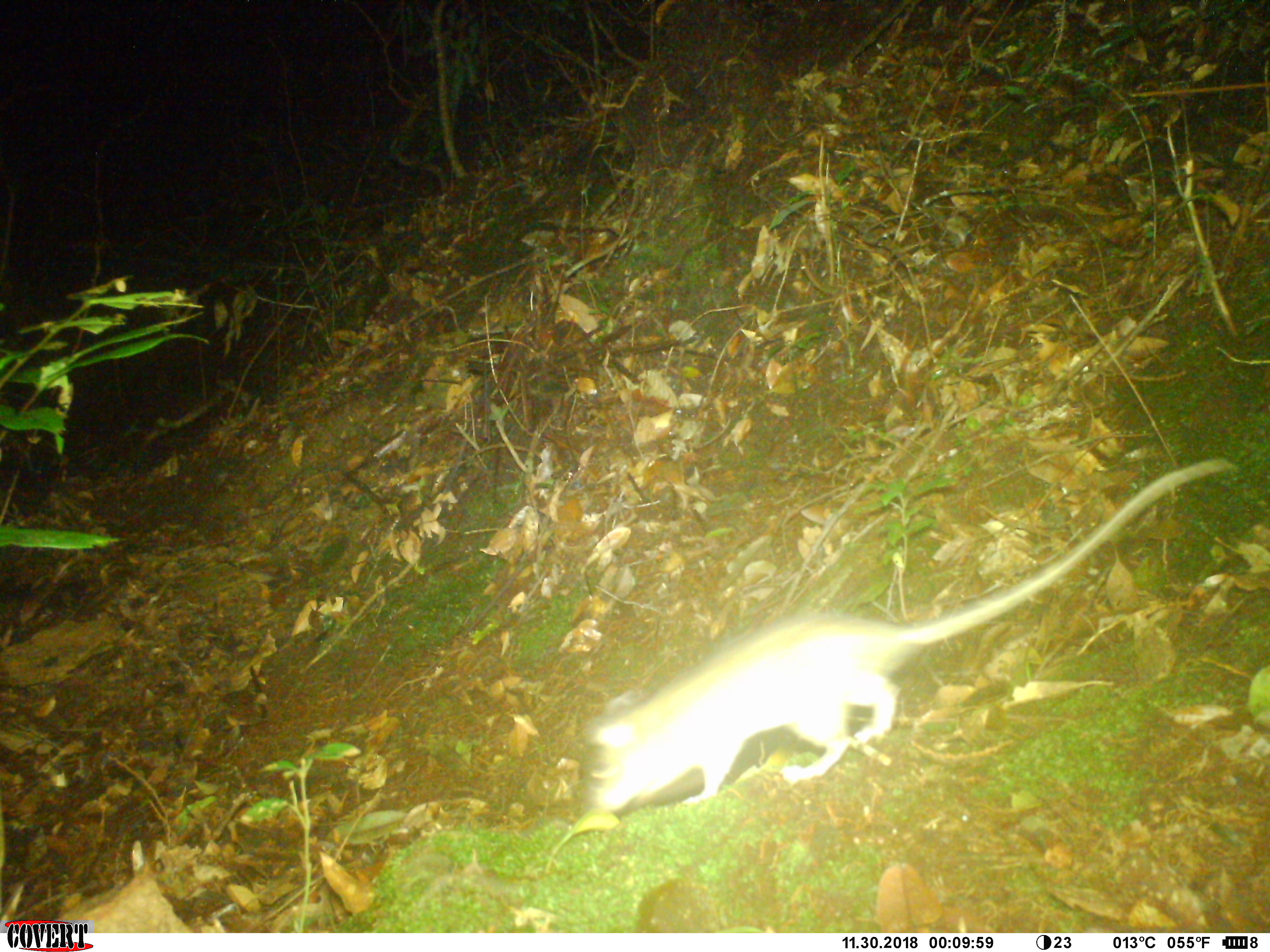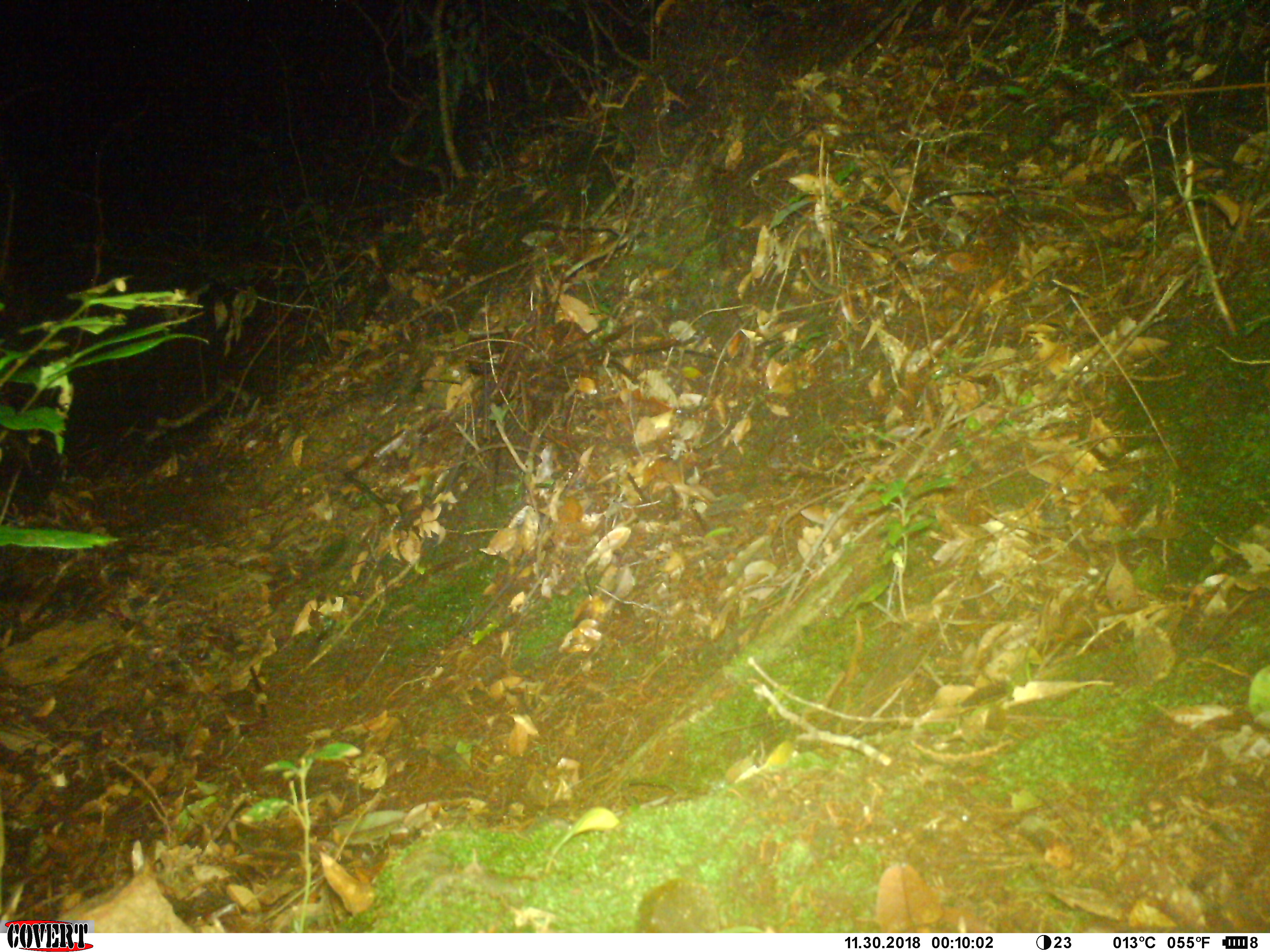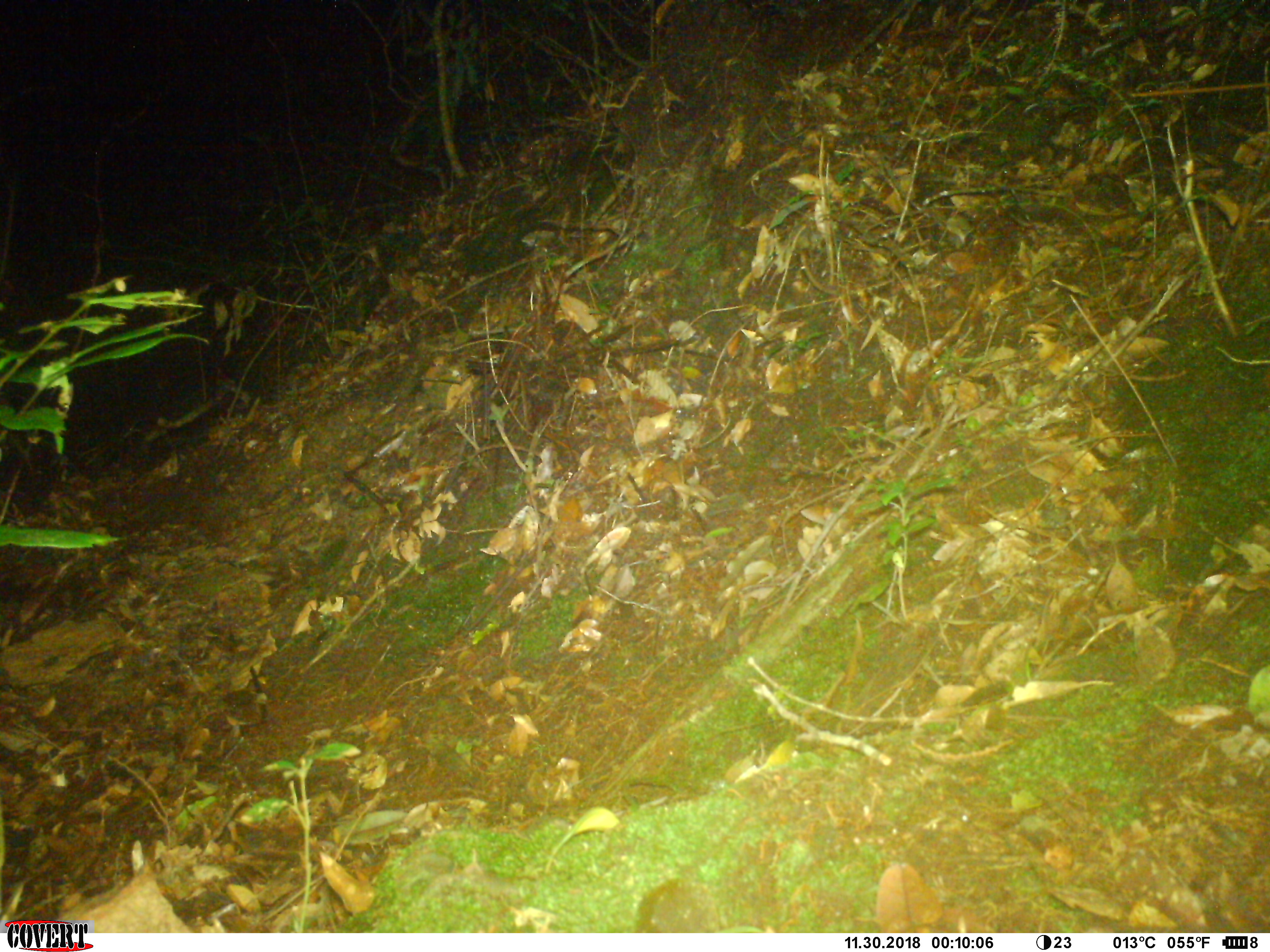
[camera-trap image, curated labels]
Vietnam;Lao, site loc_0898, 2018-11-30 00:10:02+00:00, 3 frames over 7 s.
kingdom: Animalia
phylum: Chordata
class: Mammalia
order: Rodentia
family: Muridae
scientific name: Muridae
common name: old-world mice and rats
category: unidentified murid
Unidentified murid (old-world mice and rats) (Muridae). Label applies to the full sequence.